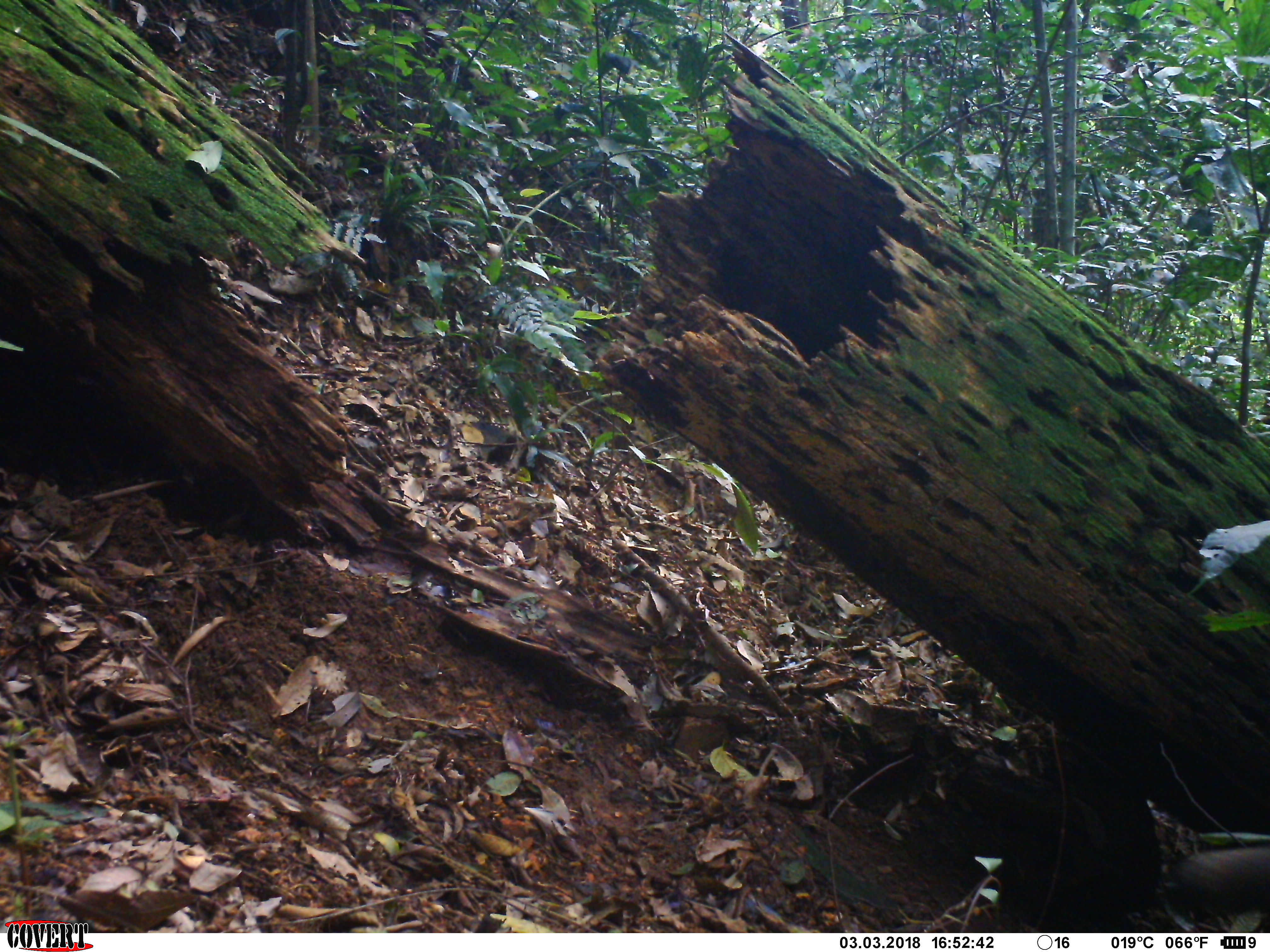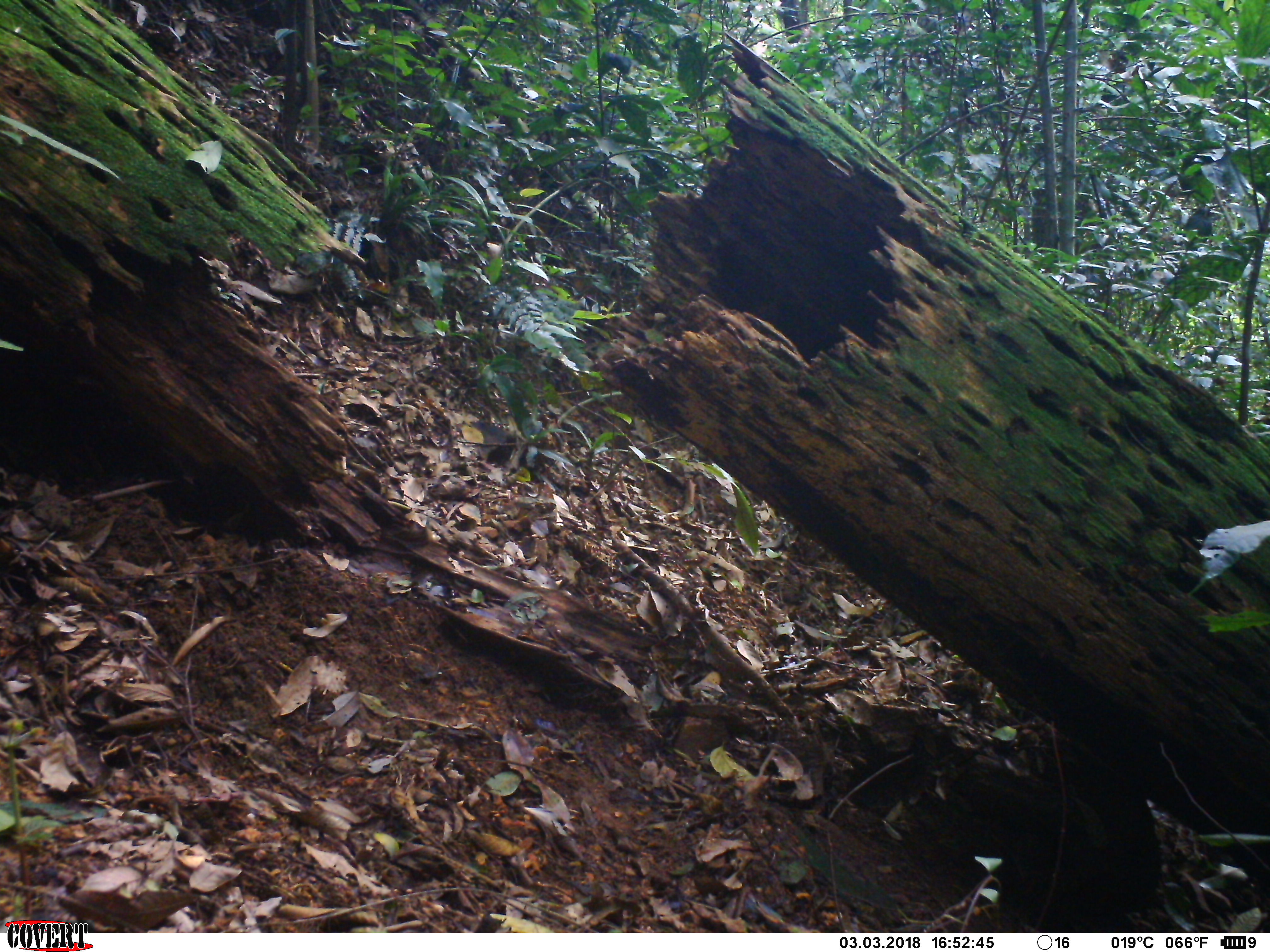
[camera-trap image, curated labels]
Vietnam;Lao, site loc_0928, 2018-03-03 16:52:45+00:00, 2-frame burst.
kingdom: Animalia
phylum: Chordata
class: Mammalia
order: Rodentia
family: Sciuridae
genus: Sciurus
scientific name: Sciurus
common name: squirrel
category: unidentified squirrel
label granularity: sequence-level